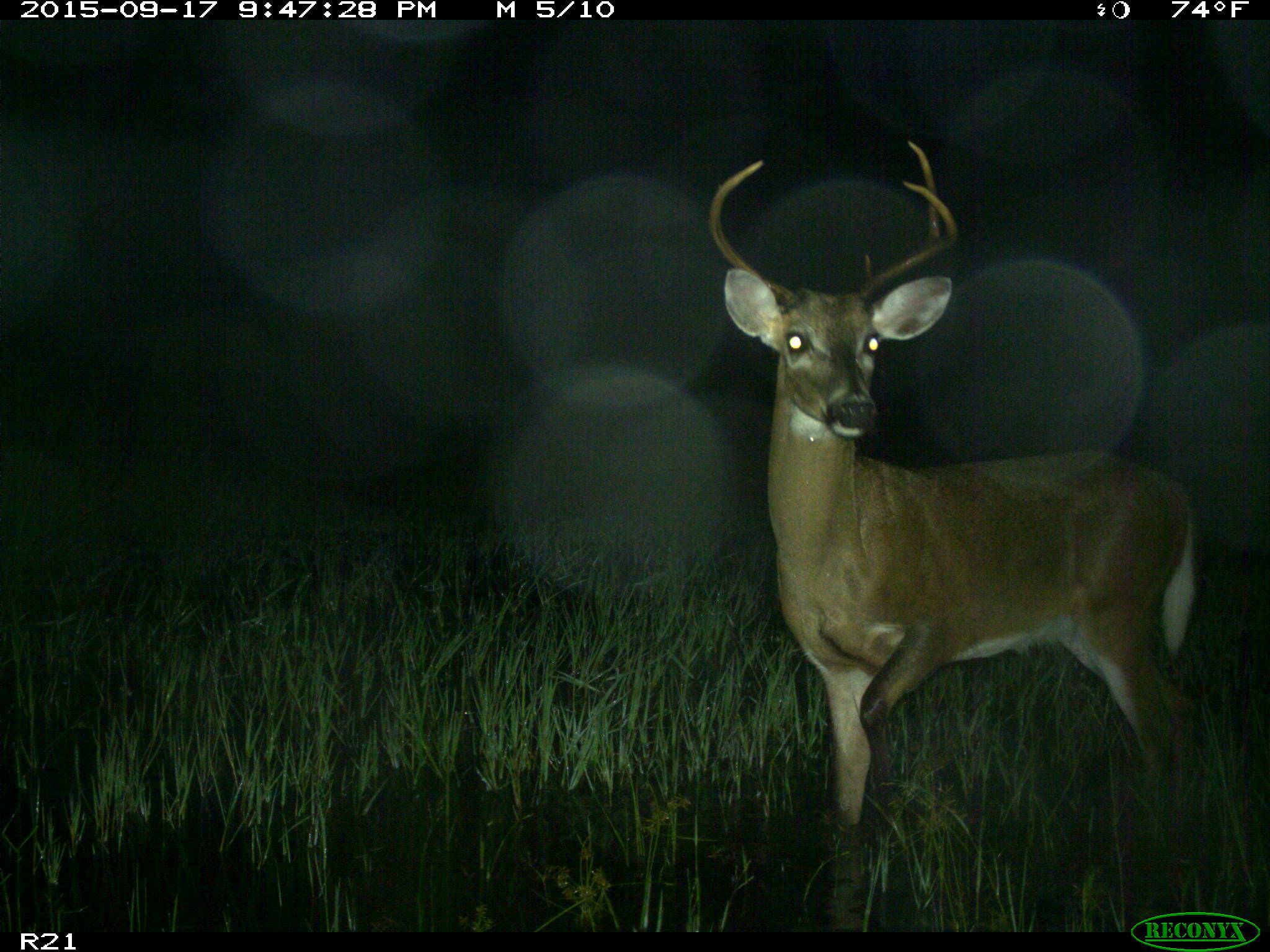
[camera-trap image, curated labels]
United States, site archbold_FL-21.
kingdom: Animalia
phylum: Chordata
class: Mammalia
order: Artiodactyla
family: Cervidae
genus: Odocoileus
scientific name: Odocoileus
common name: deer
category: unidentified deer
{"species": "unidentified deer (deer) (Odocoileus)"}